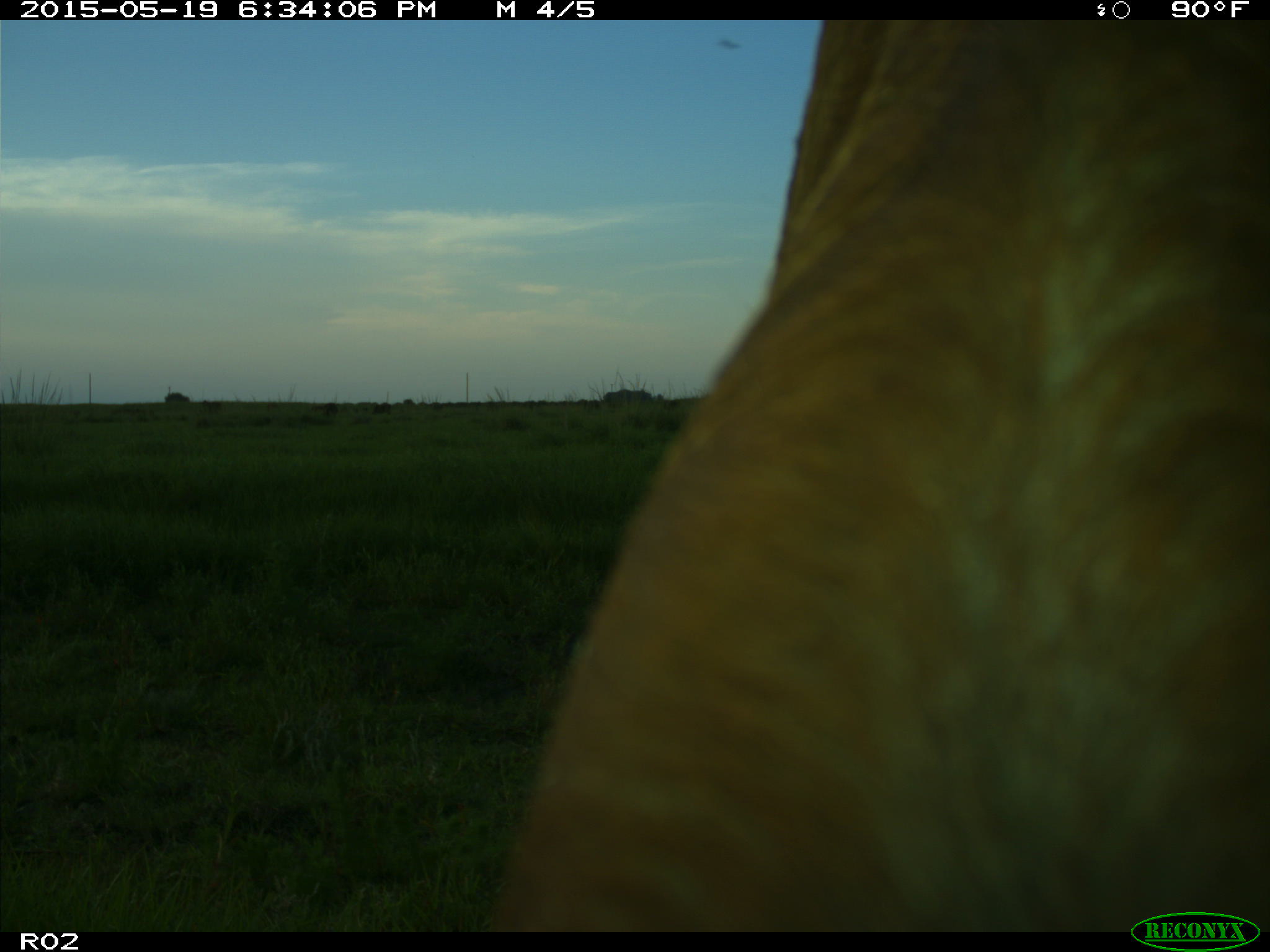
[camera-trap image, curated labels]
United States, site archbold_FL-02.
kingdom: Animalia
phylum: Chordata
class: Mammalia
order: Artiodactyla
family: Bovidae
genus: Bos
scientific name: Bos taurus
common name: domestic cow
Bos taurus (domestic cow).